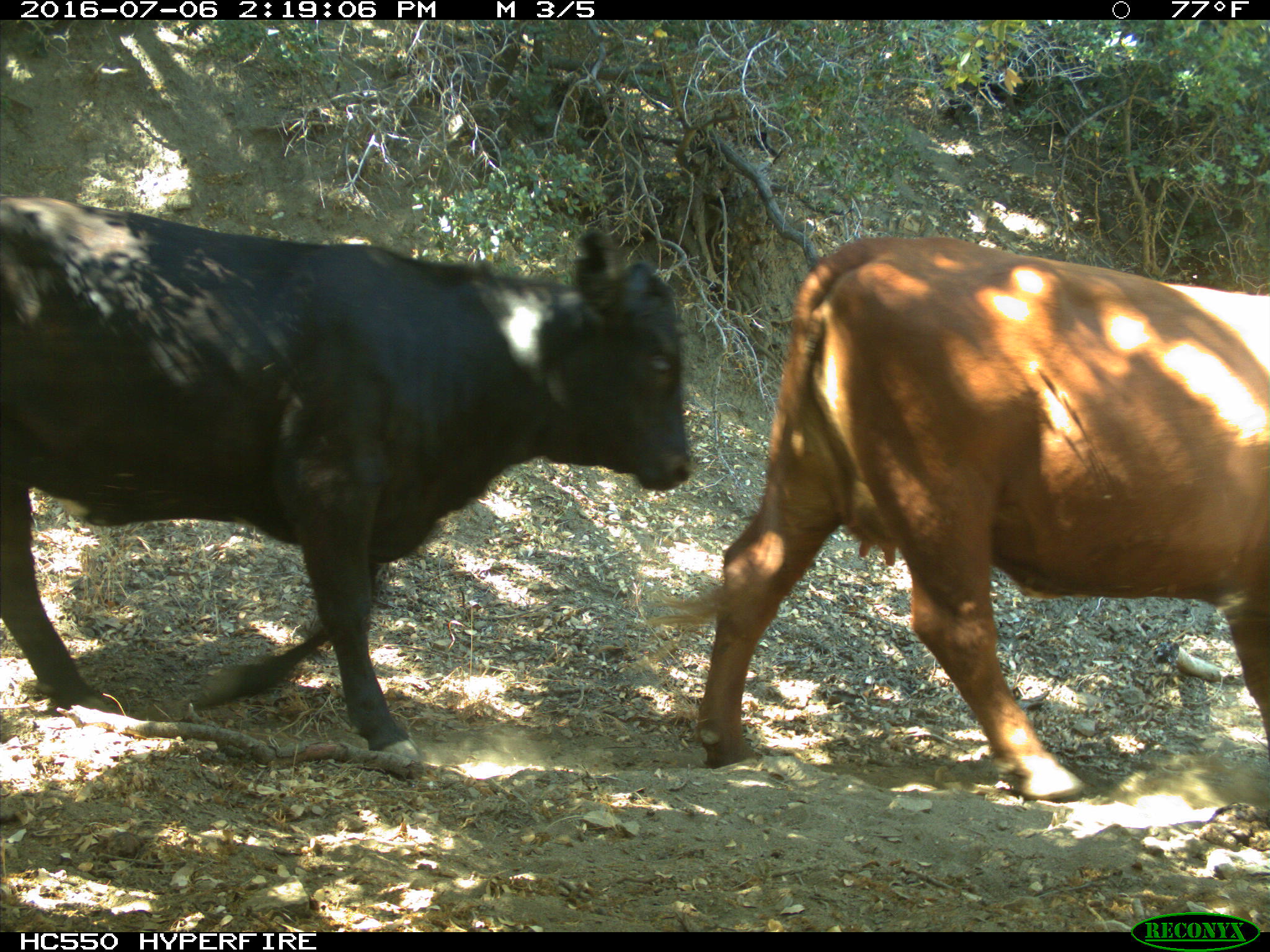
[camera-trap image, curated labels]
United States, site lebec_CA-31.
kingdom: Animalia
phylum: Chordata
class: Mammalia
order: Artiodactyla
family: Bovidae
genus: Bos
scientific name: Bos taurus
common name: domestic cow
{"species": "Bos taurus (domestic cow)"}